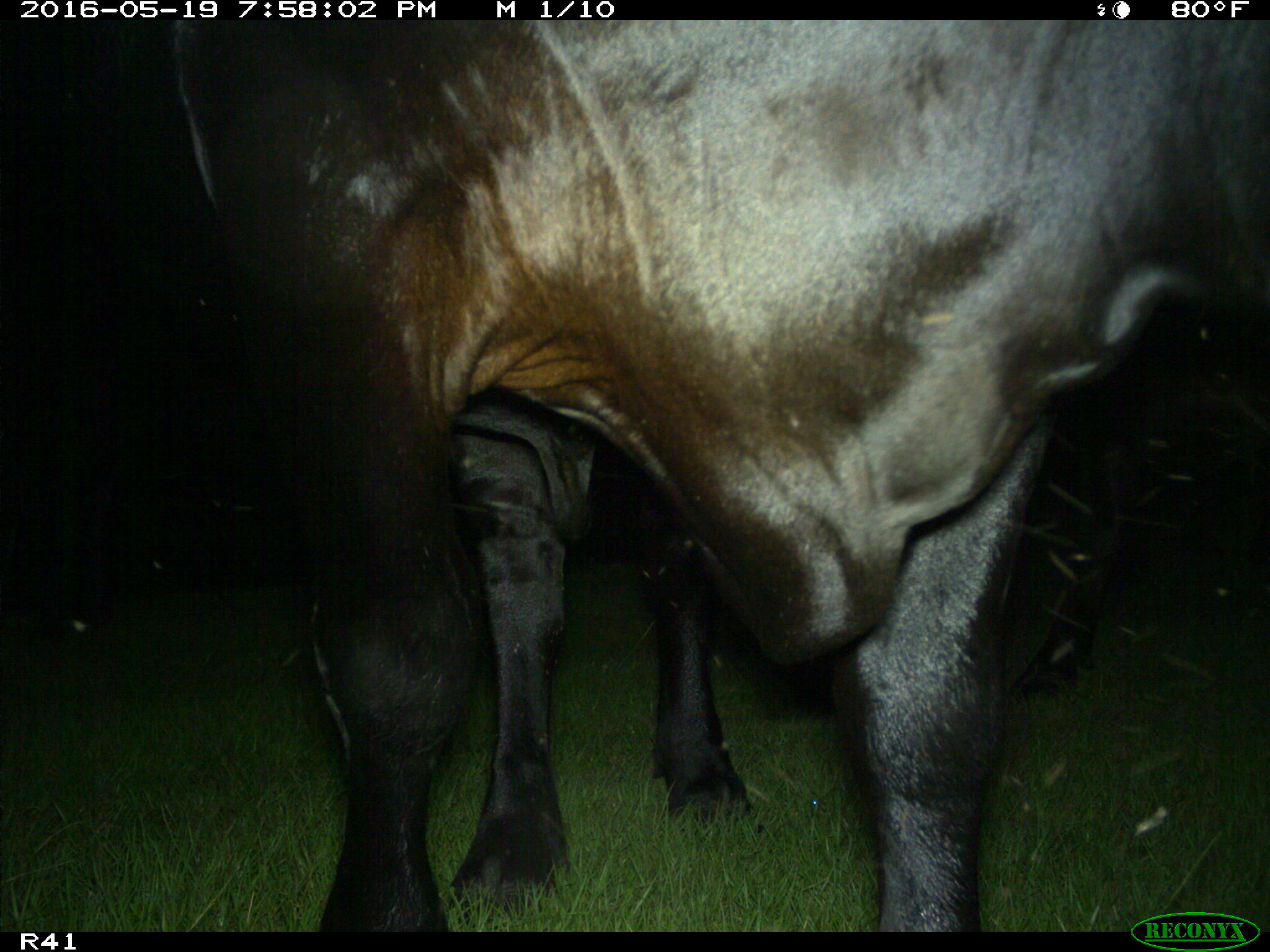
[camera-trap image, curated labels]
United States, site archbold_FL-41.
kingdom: Animalia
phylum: Chordata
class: Mammalia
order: Artiodactyla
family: Bovidae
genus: Bos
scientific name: Bos taurus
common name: domestic cow